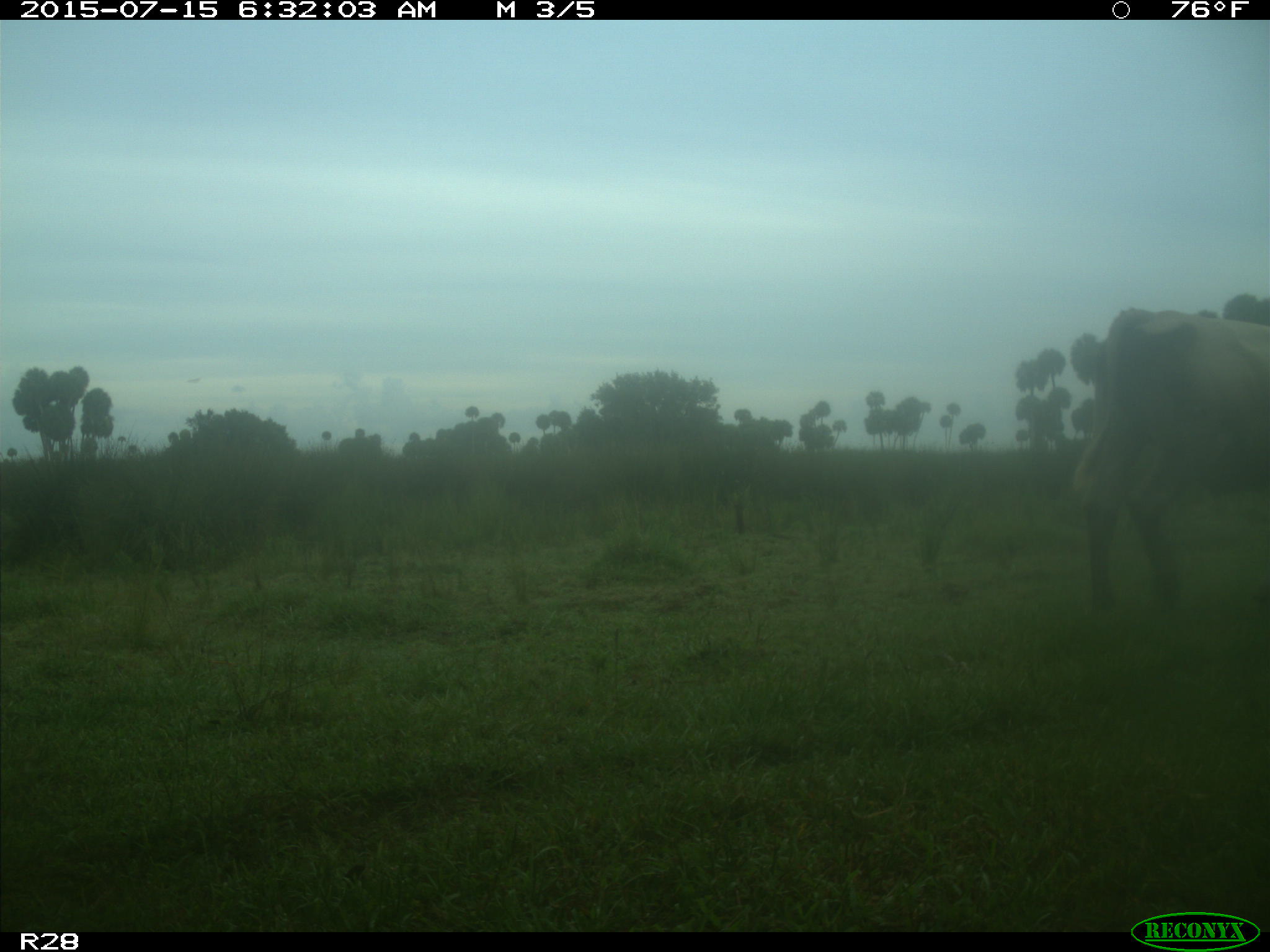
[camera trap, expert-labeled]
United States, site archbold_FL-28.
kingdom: Animalia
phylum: Chordata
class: Mammalia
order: Artiodactyla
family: Bovidae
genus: Bos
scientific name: Bos taurus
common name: domestic cow